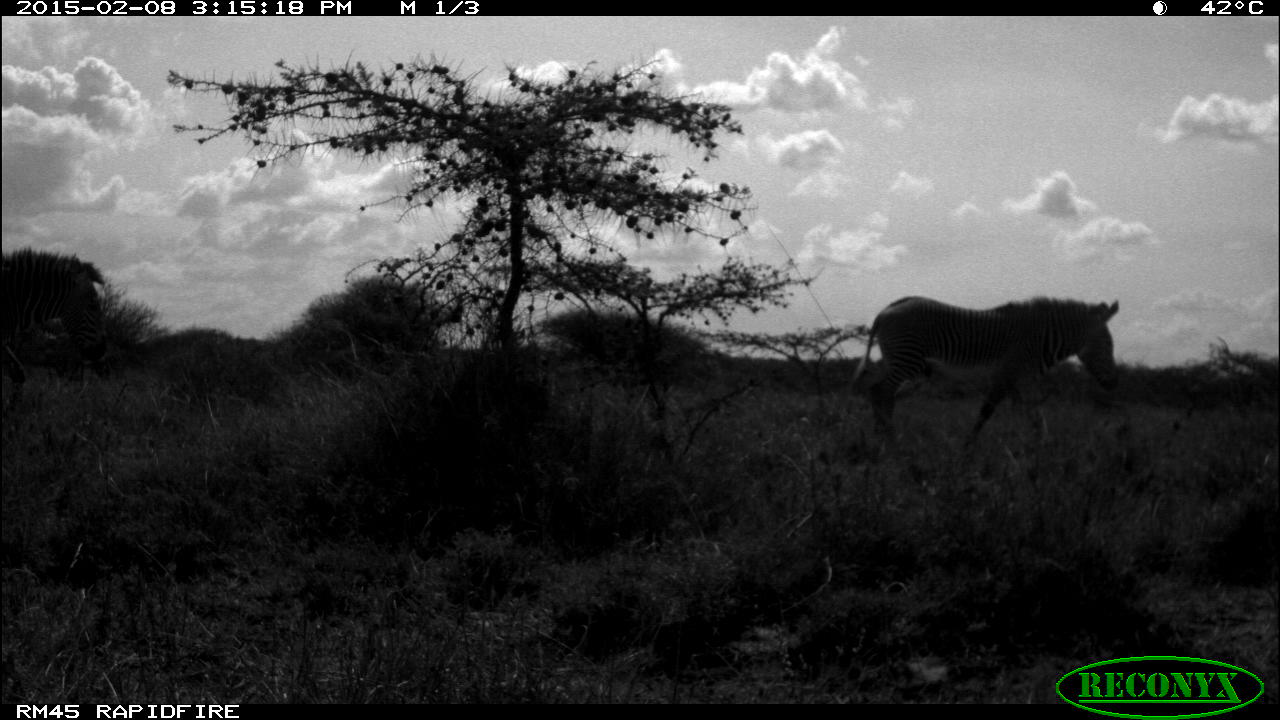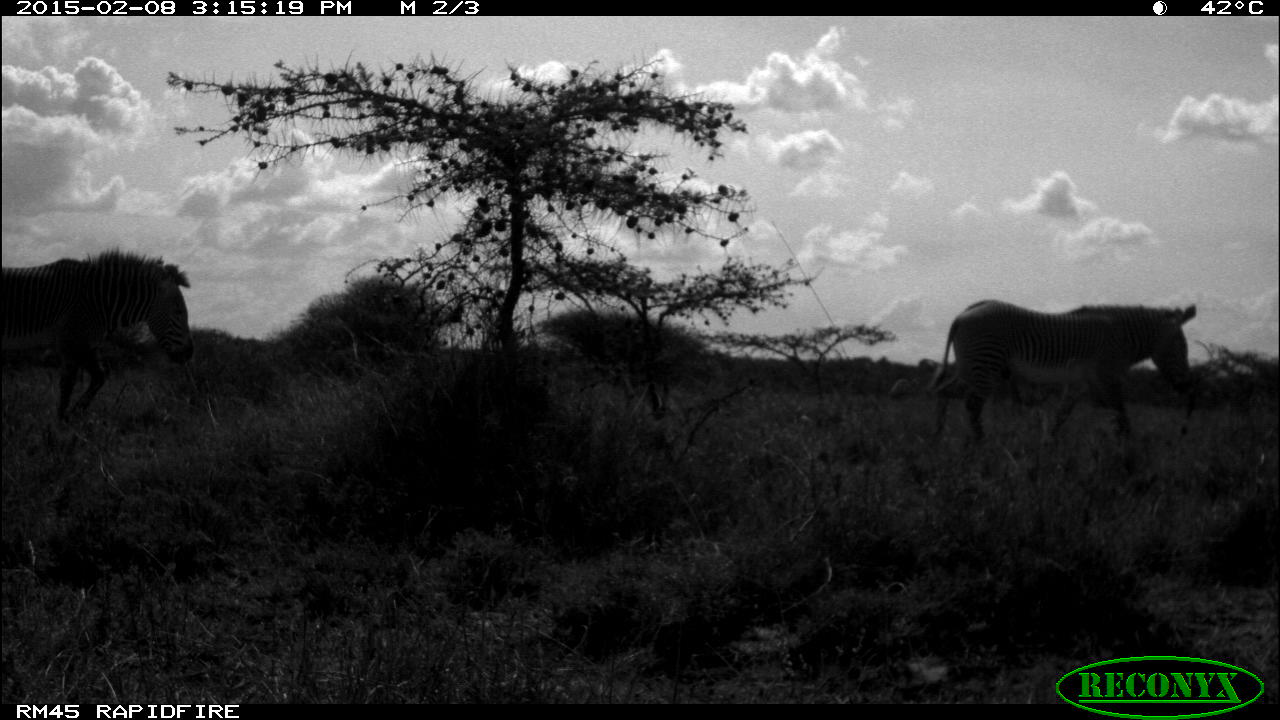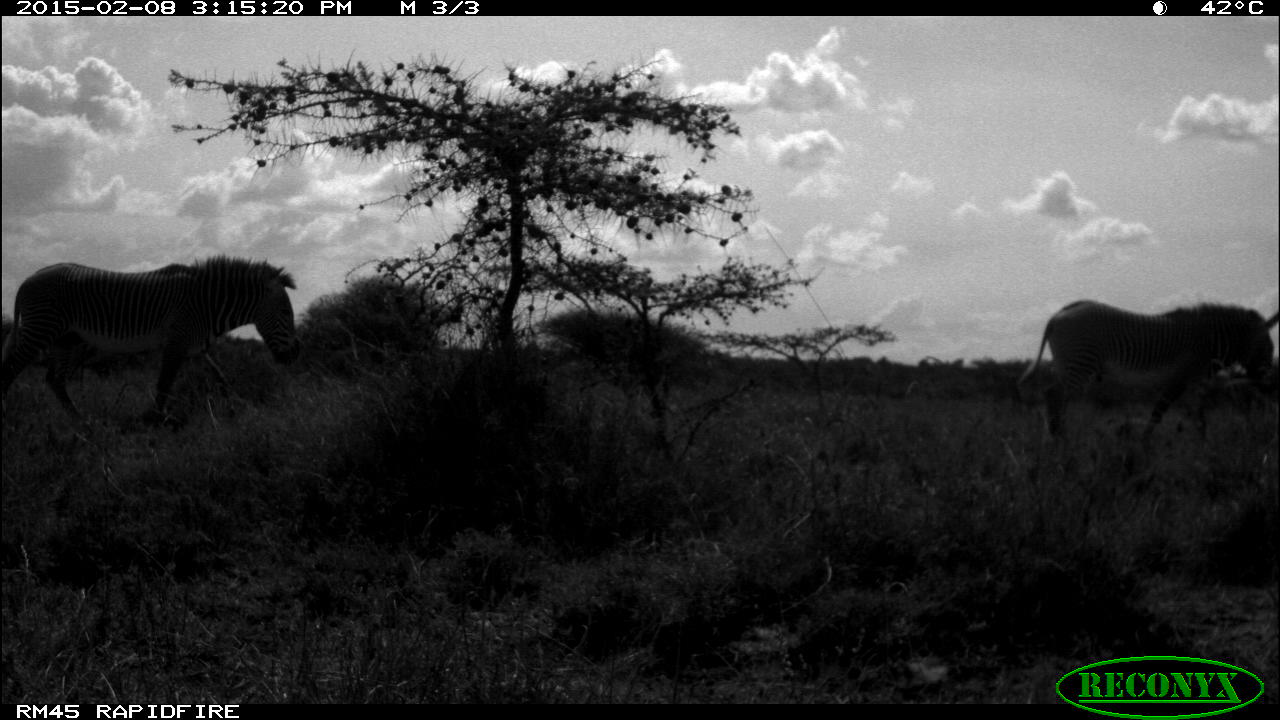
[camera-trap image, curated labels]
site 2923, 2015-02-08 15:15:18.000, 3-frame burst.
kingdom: Animalia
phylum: Chordata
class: Mammalia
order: Perissodactyla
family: Equidae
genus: Equus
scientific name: Equus grevyi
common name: grévy's zebra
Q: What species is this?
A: Equus grevyi (grévy's zebra).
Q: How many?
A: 2.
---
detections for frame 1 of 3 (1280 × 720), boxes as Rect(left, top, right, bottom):
equus grevyi: Rect(848, 295, 1122, 460); Rect(1, 244, 109, 428)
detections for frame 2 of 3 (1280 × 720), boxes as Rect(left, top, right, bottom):
equus grevyi: Rect(924, 298, 1197, 447); Rect(0, 249, 192, 422)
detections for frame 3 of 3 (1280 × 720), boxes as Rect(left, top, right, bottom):
equus grevyi: Rect(1, 252, 301, 437); Rect(1018, 297, 1279, 457)